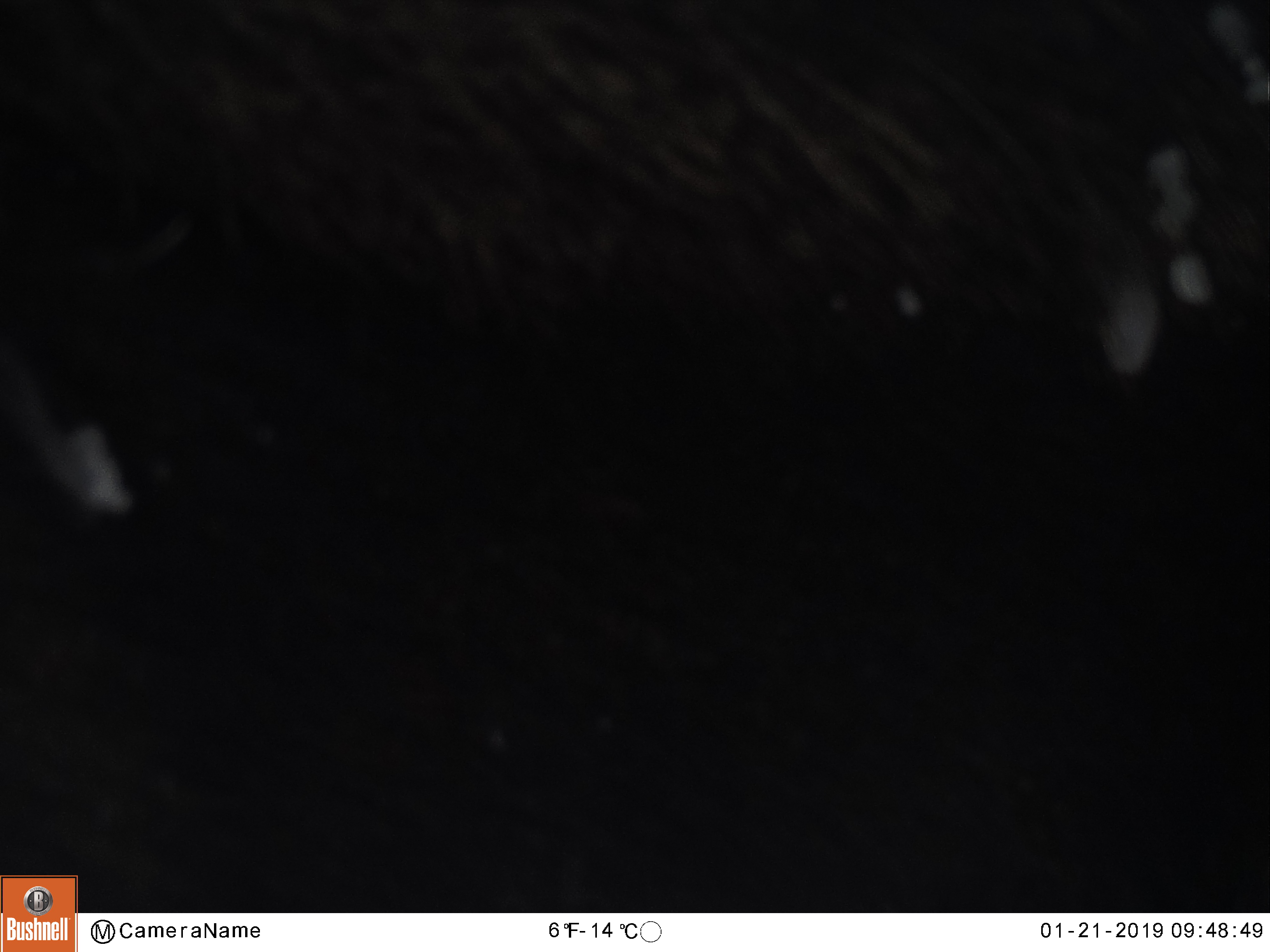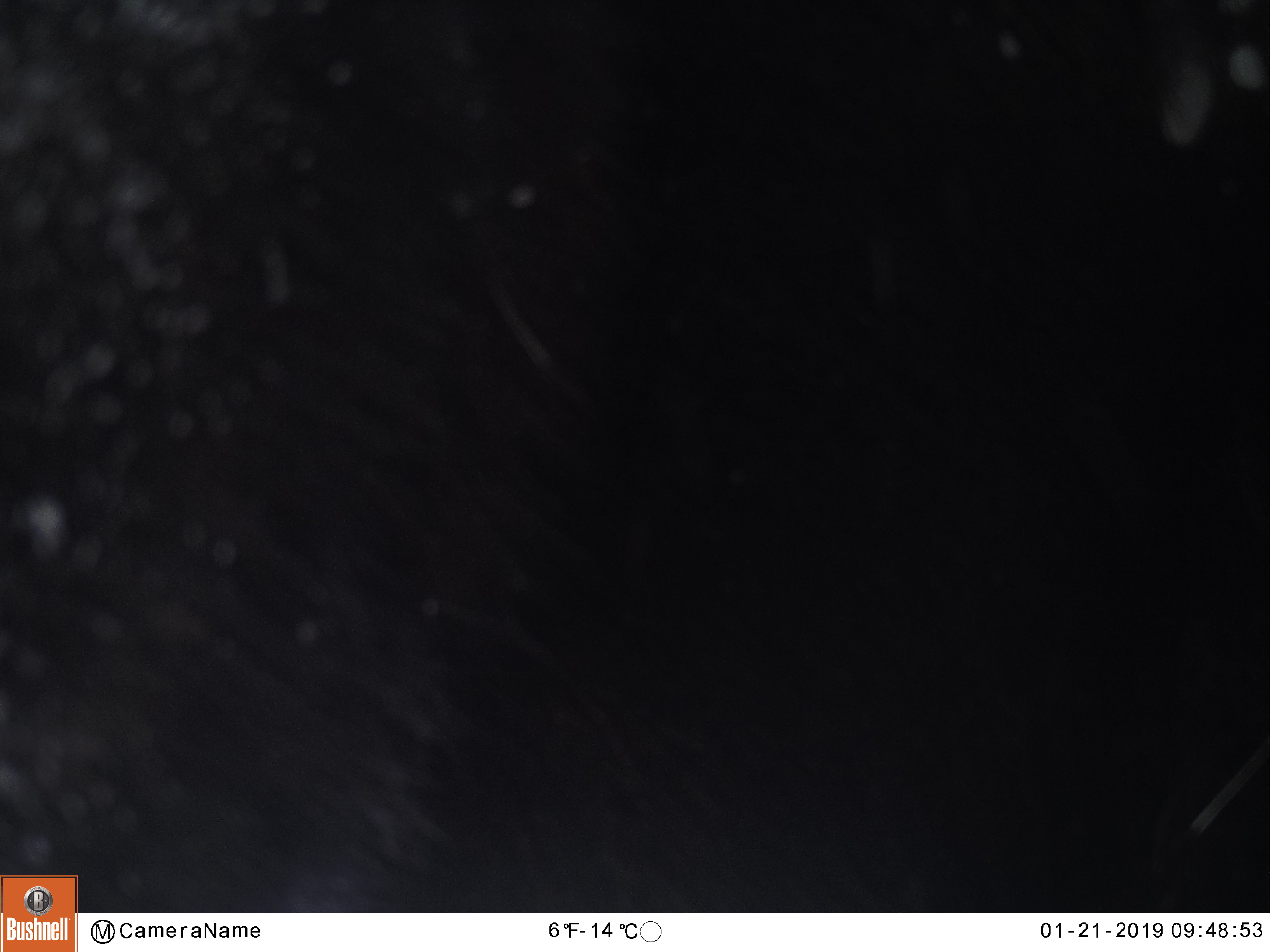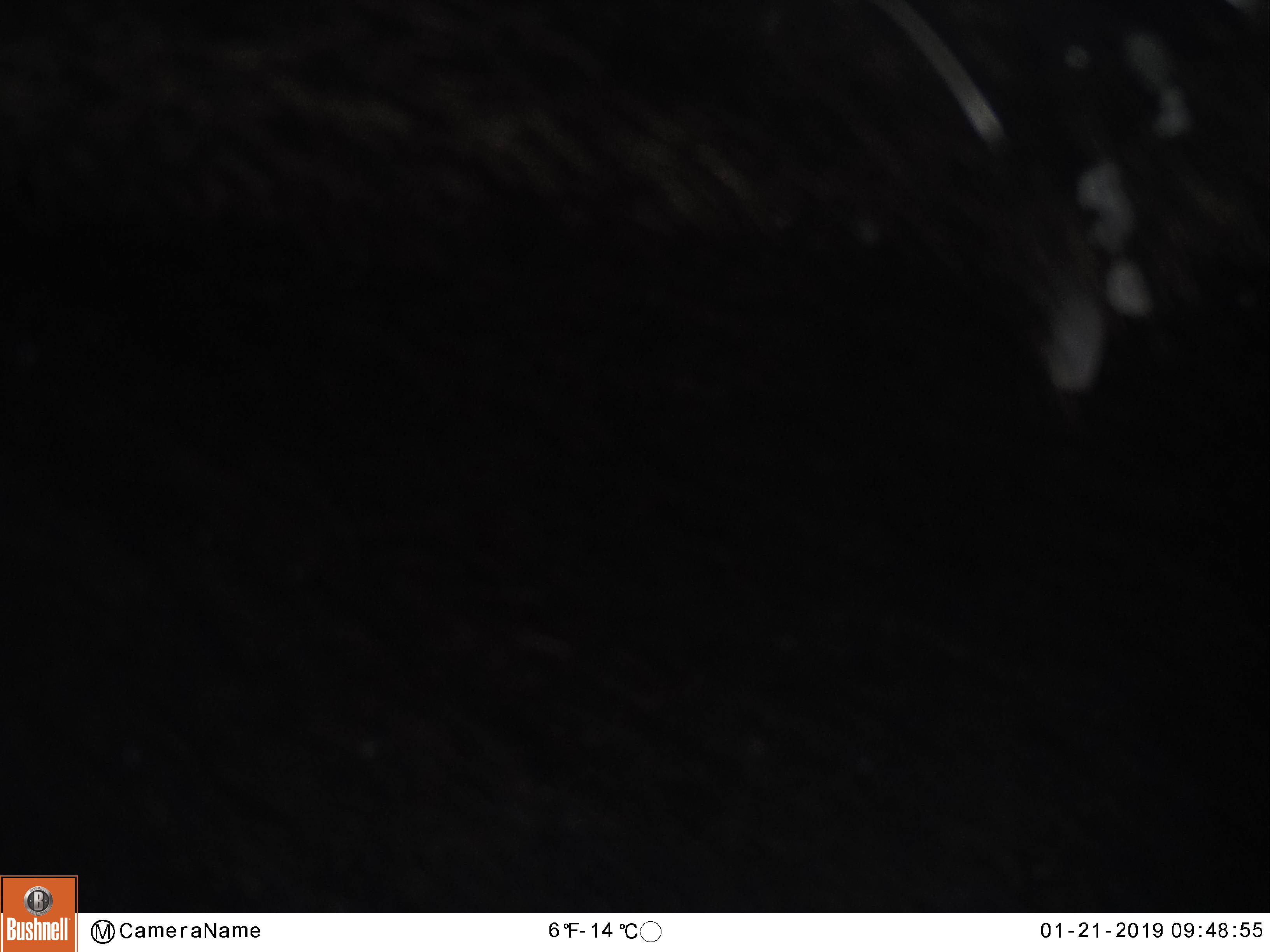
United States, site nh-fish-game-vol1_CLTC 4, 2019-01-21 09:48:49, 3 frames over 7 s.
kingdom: Animalia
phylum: Chordata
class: Mammalia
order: Artiodactyla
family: Cervidae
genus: Alces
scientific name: Alces alces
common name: moose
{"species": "moose (Alces alces)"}